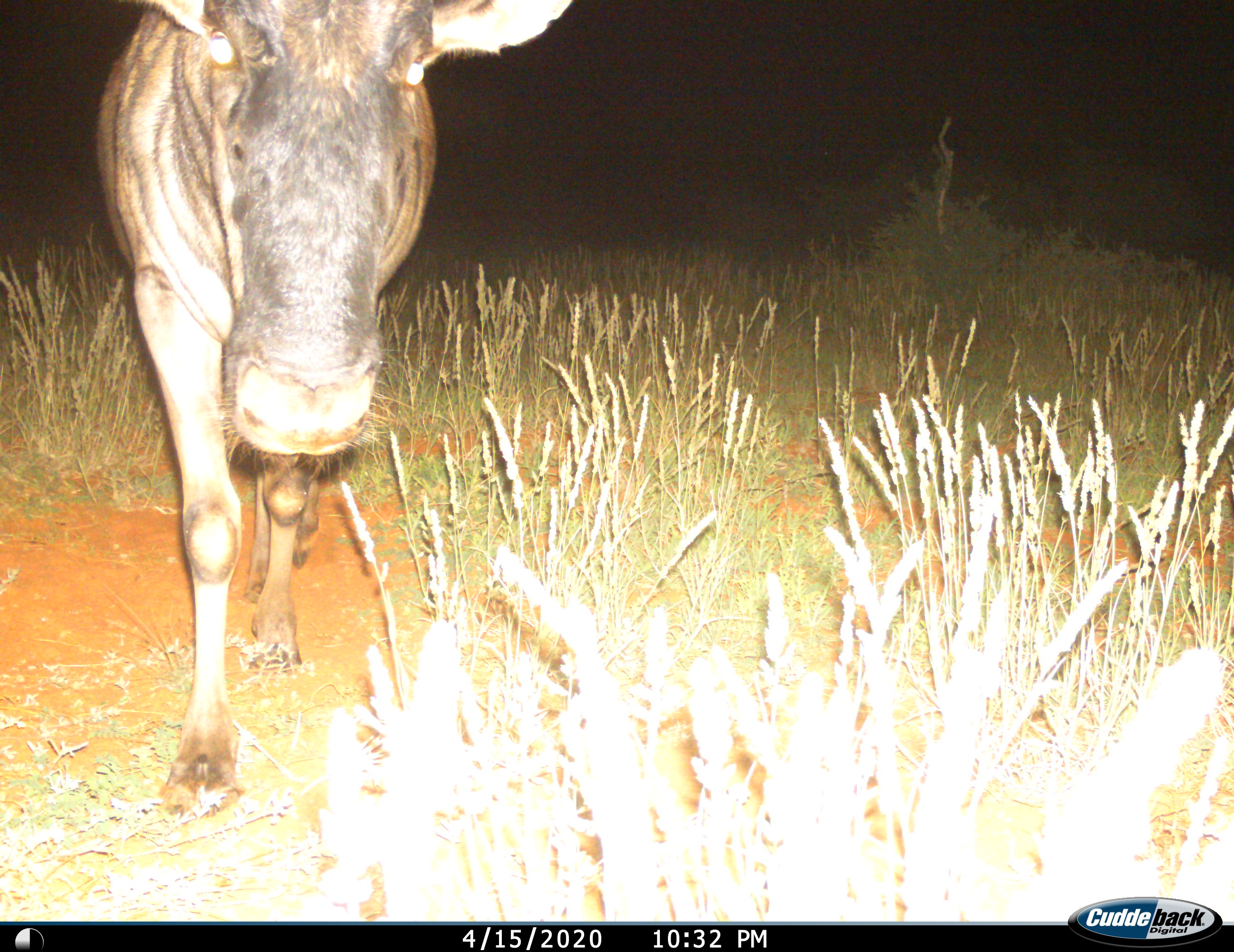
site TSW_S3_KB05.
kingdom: Animalia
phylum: Chordata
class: Mammalia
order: Artiodactyla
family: Bovidae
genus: Connochaetes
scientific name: Connochaetes taurinus taurinus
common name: blue wildebeest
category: wildebeestblue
Wildebeestblue (blue wildebeest) (Connochaetes taurinus taurinus), count 1. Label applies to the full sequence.